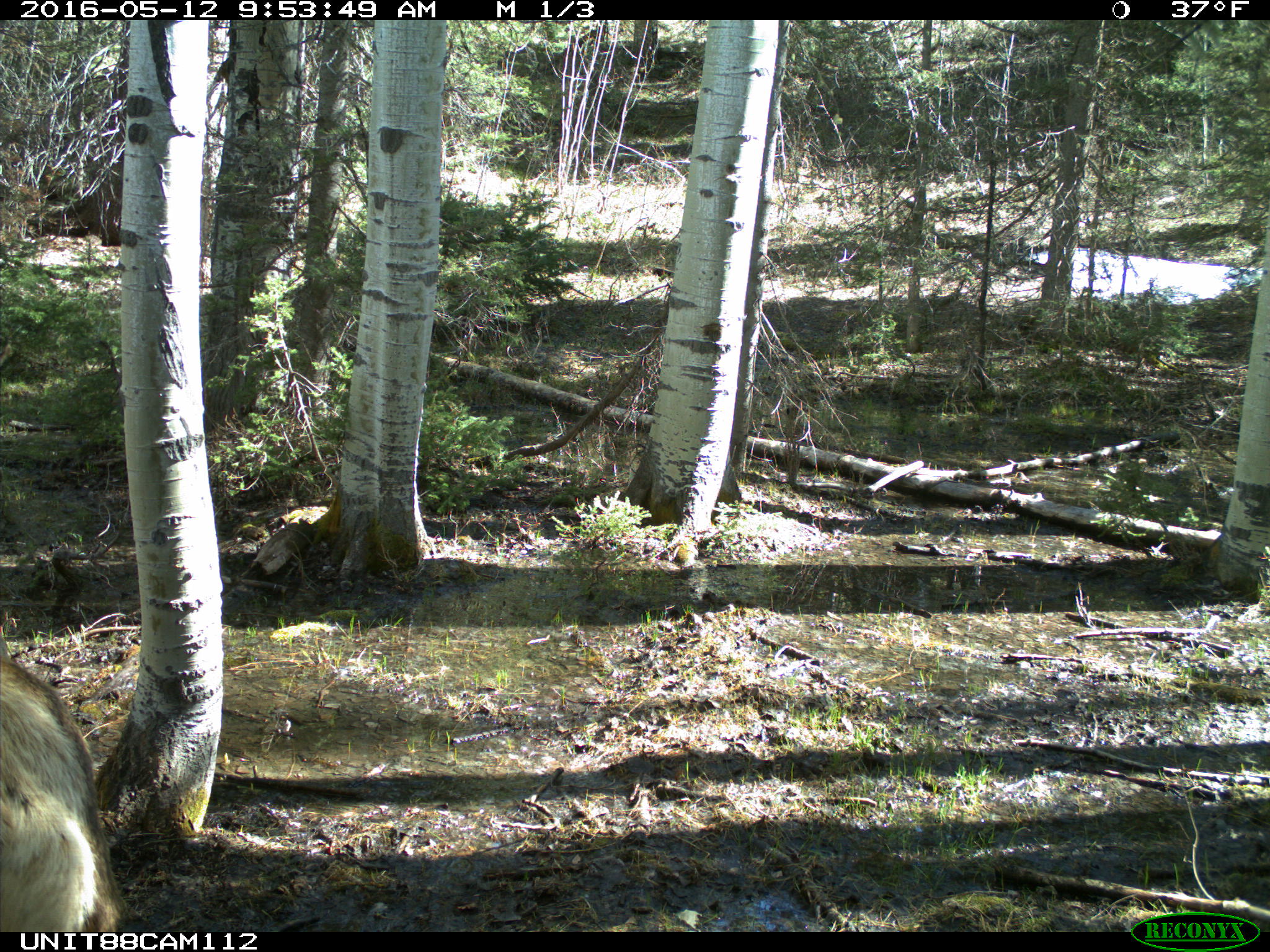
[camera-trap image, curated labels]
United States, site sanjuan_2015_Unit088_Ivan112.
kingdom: Animalia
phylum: Chordata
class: Mammalia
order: Artiodactyla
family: Cervidae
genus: Cervus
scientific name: Cervus elaphus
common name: red deer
Cervus elaphus (red deer).